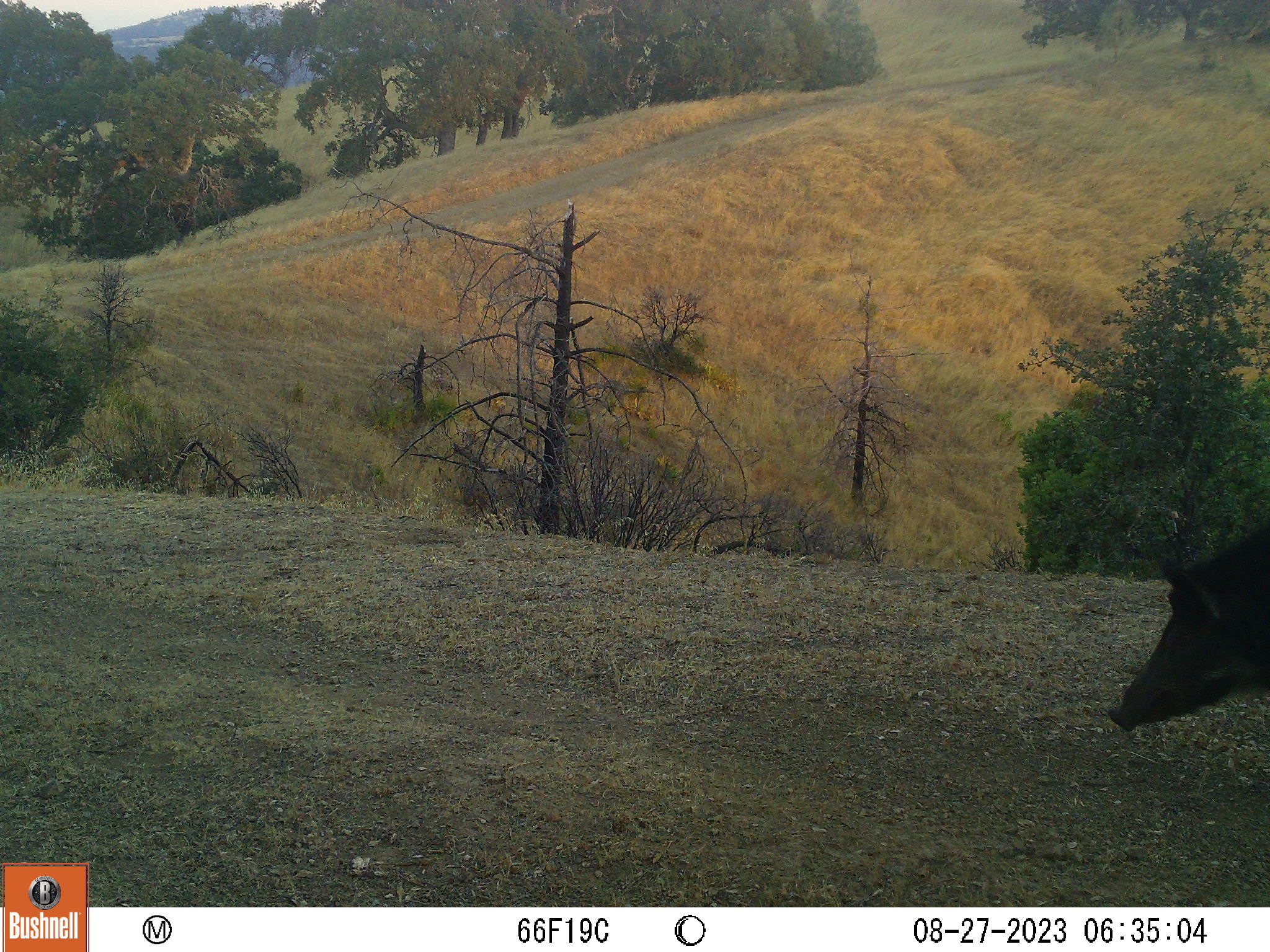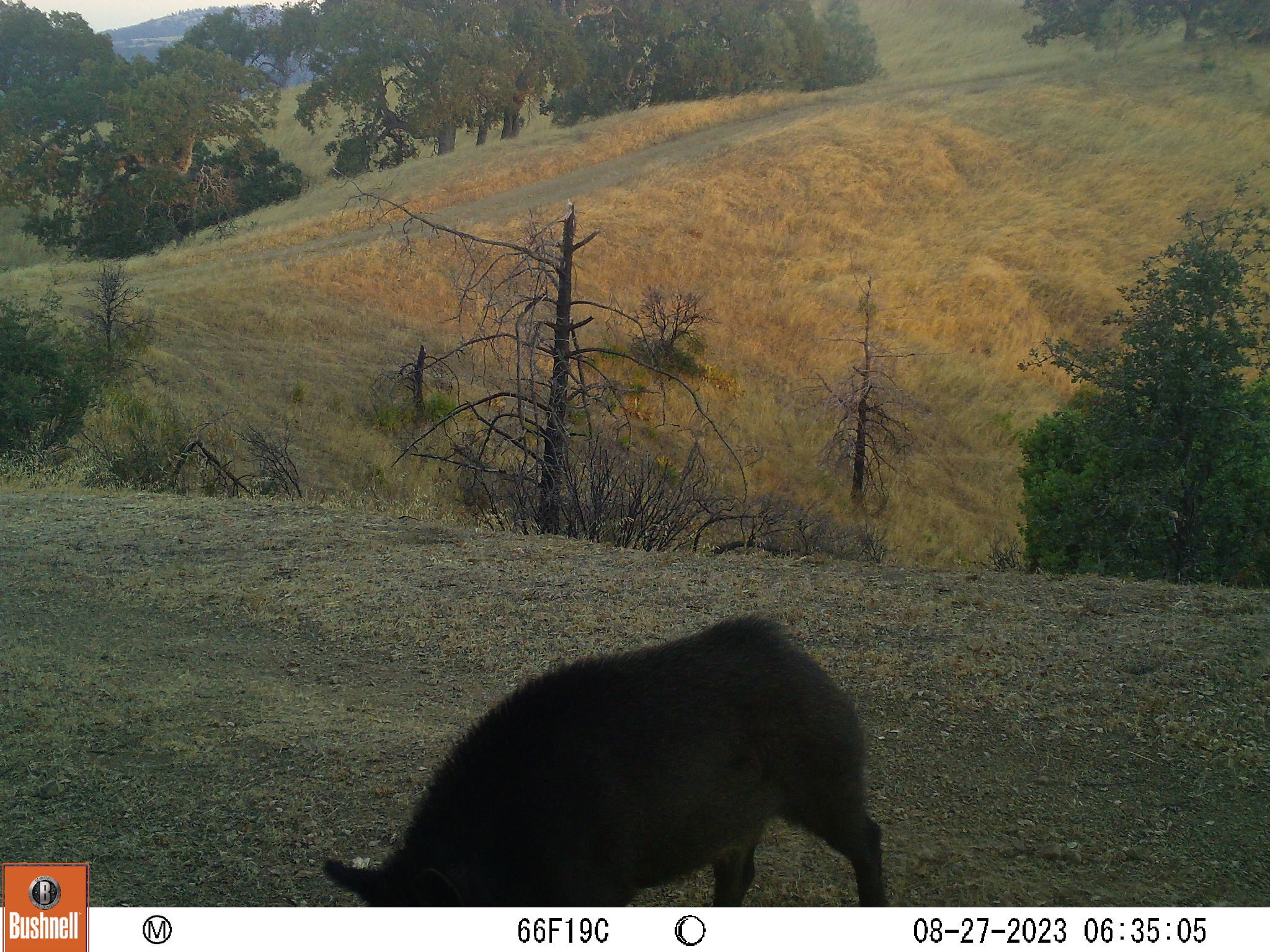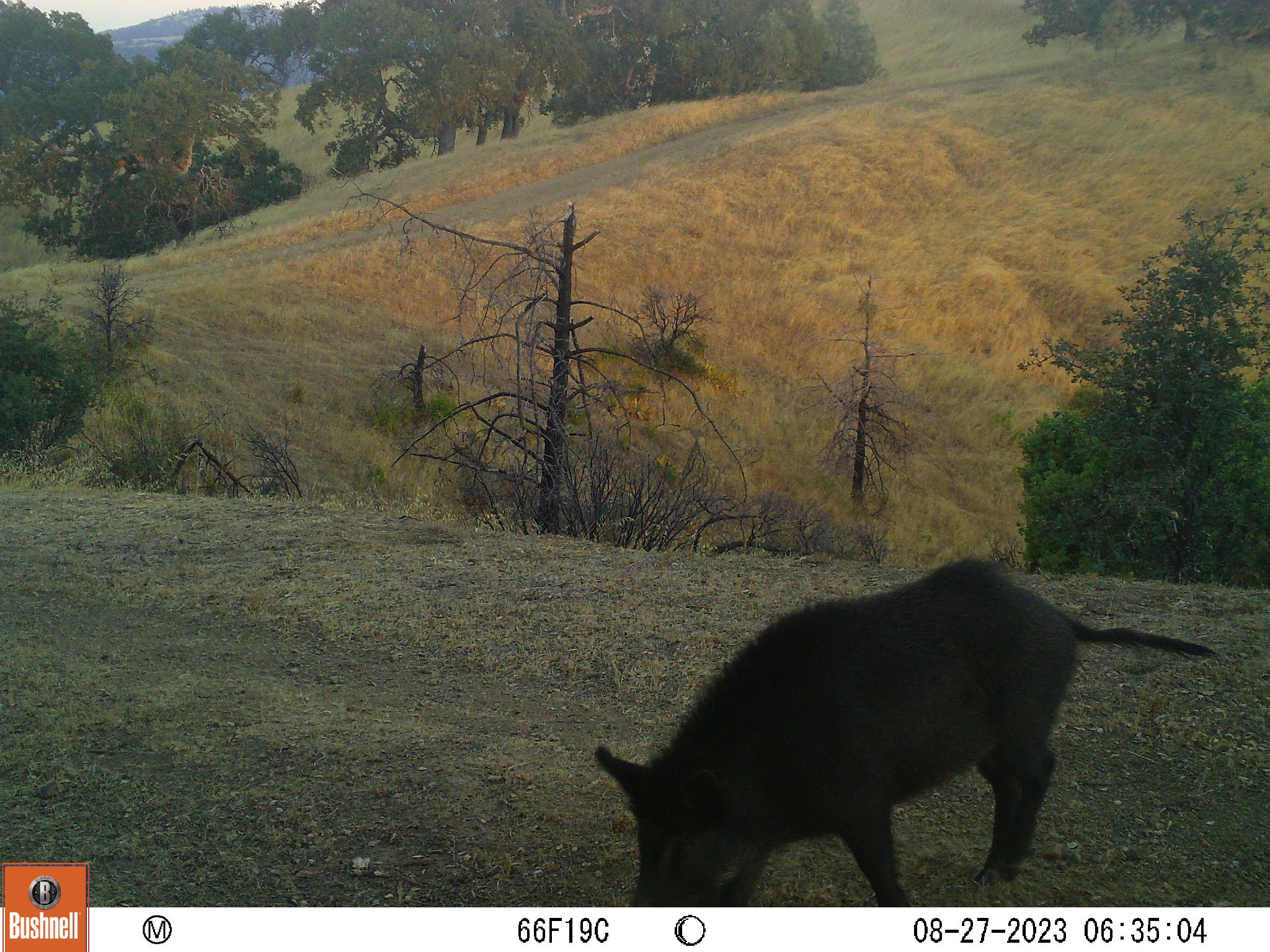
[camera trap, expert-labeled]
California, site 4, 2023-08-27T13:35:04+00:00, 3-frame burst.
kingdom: Animalia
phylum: Chordata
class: Mammalia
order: Artiodactyla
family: Suidae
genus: Sus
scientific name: Sus scrofa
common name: wild boar